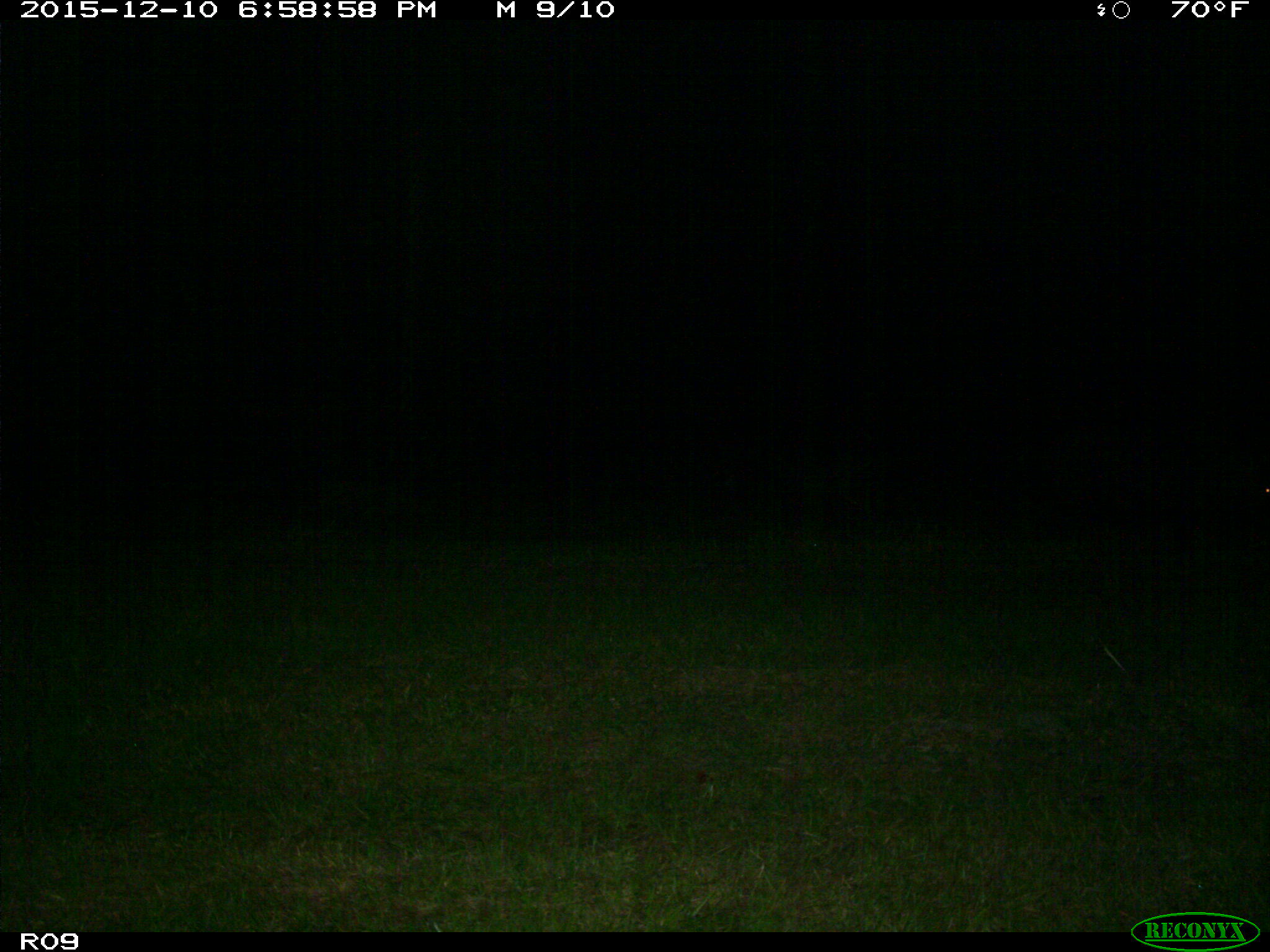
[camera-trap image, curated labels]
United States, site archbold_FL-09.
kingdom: Animalia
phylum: Chordata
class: Mammalia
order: Artiodactyla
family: Suidae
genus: Sus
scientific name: Sus scrofa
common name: wild boar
Sus scrofa (wild boar).